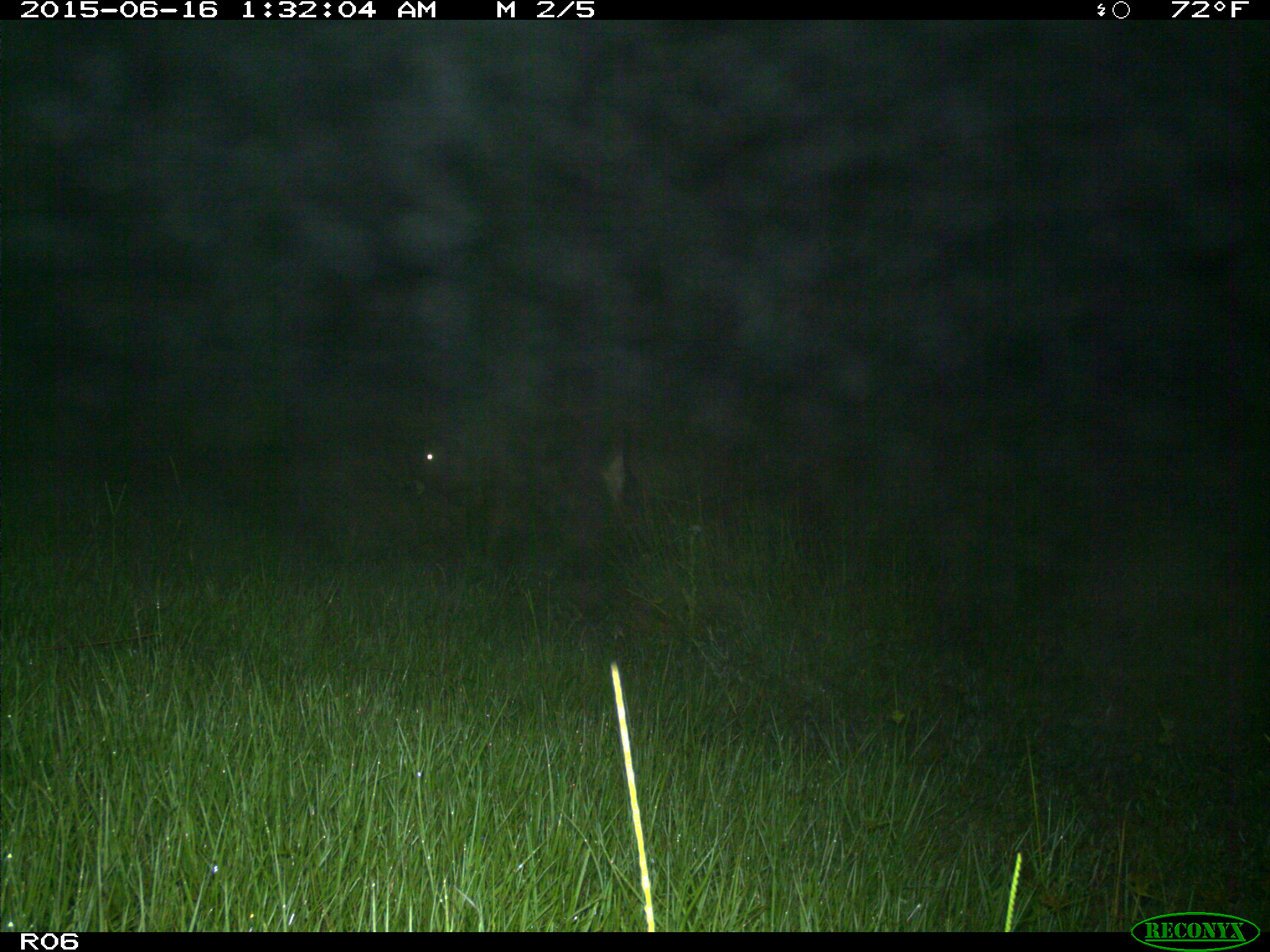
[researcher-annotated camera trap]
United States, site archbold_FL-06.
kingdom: Animalia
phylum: Chordata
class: Mammalia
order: Artiodactyla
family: Bovidae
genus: Bos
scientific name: Bos taurus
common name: domestic cow